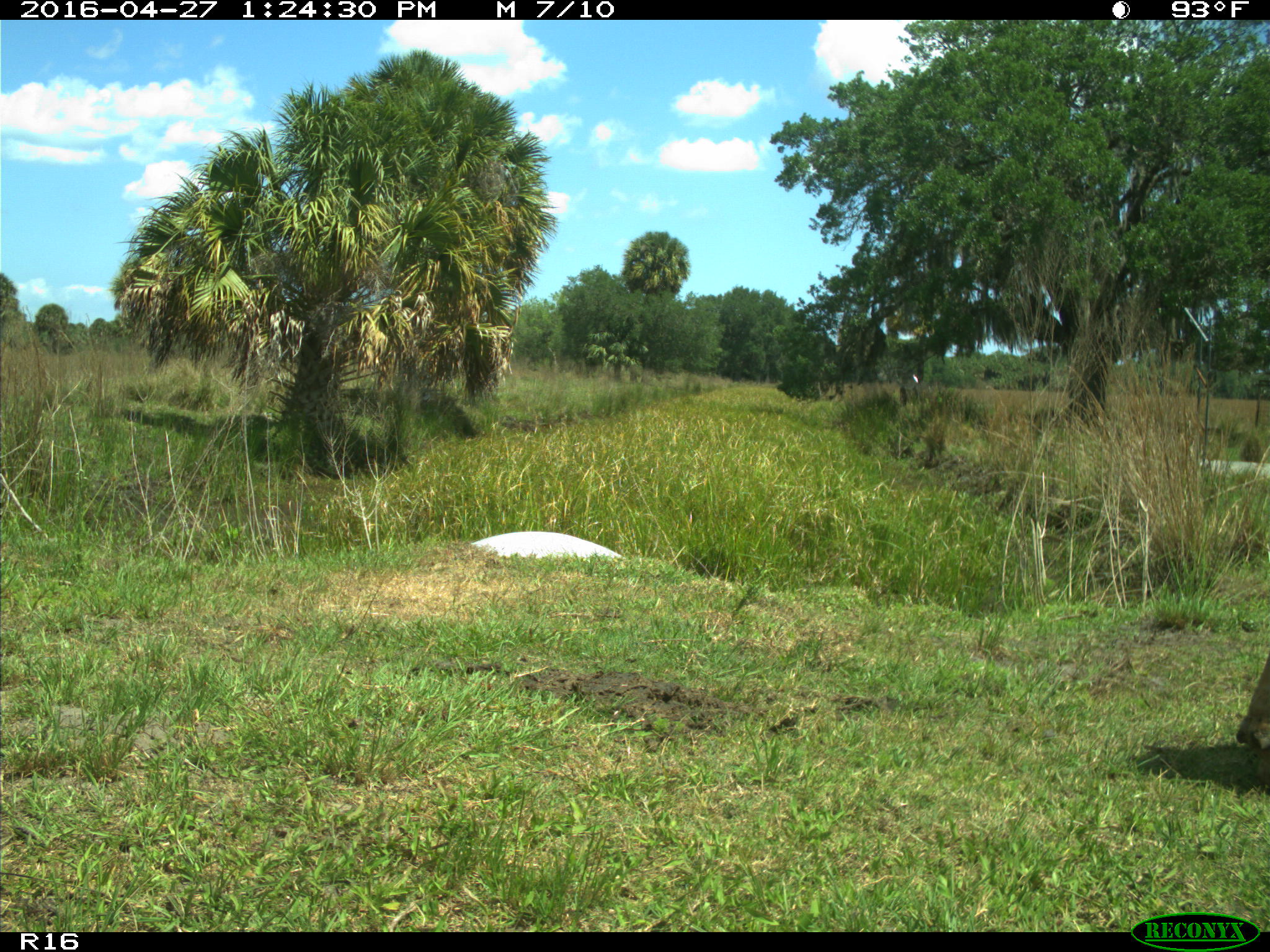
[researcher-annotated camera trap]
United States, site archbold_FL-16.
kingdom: Animalia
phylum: Chordata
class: Mammalia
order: Artiodactyla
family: Bovidae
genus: Bos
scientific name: Bos taurus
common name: domestic cow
Bos taurus (domestic cow).